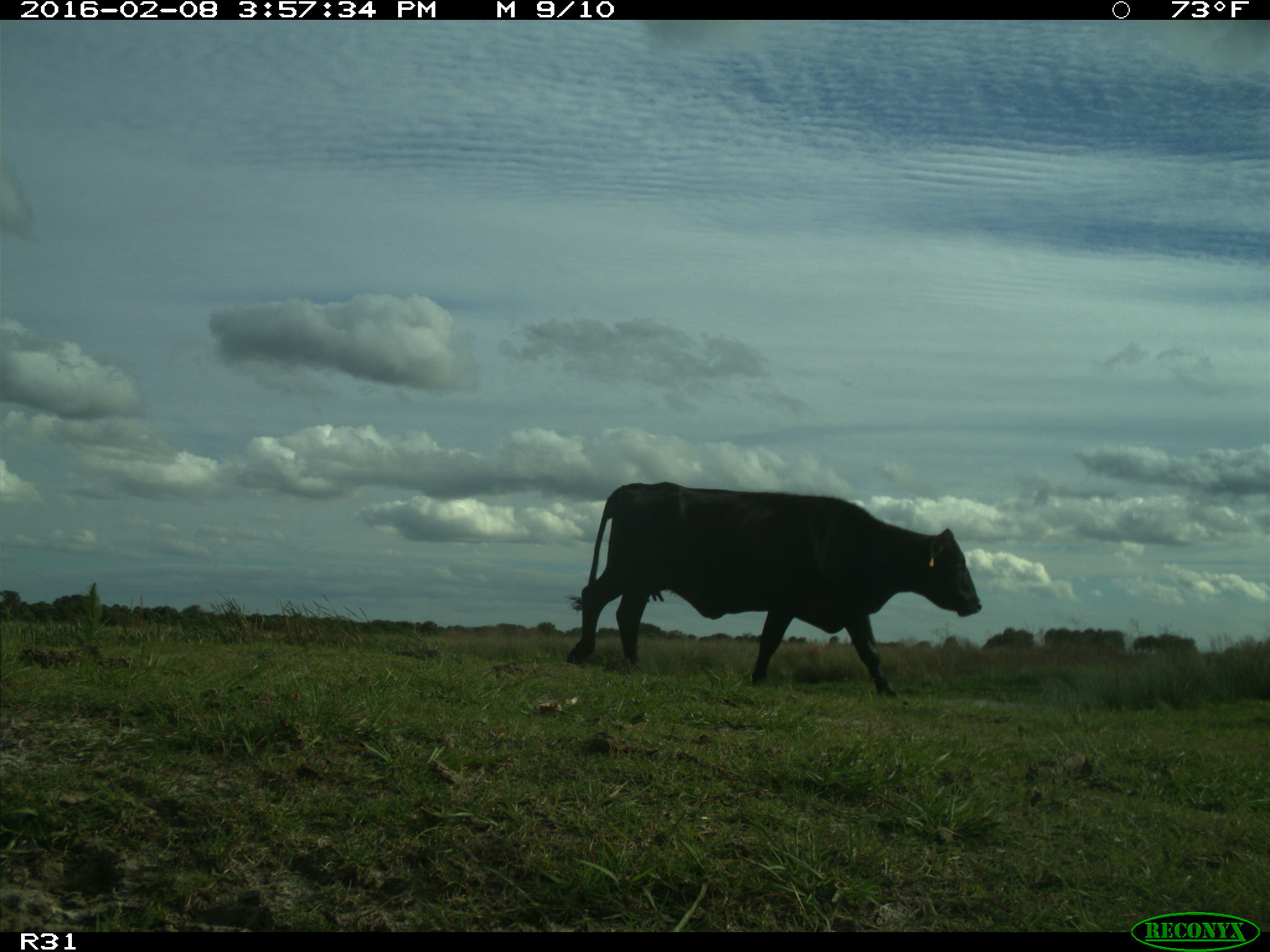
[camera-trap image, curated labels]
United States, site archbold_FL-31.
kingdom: Animalia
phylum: Chordata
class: Mammalia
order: Artiodactyla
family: Bovidae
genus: Bos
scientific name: Bos taurus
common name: domestic cow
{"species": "Bos taurus (domestic cow)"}